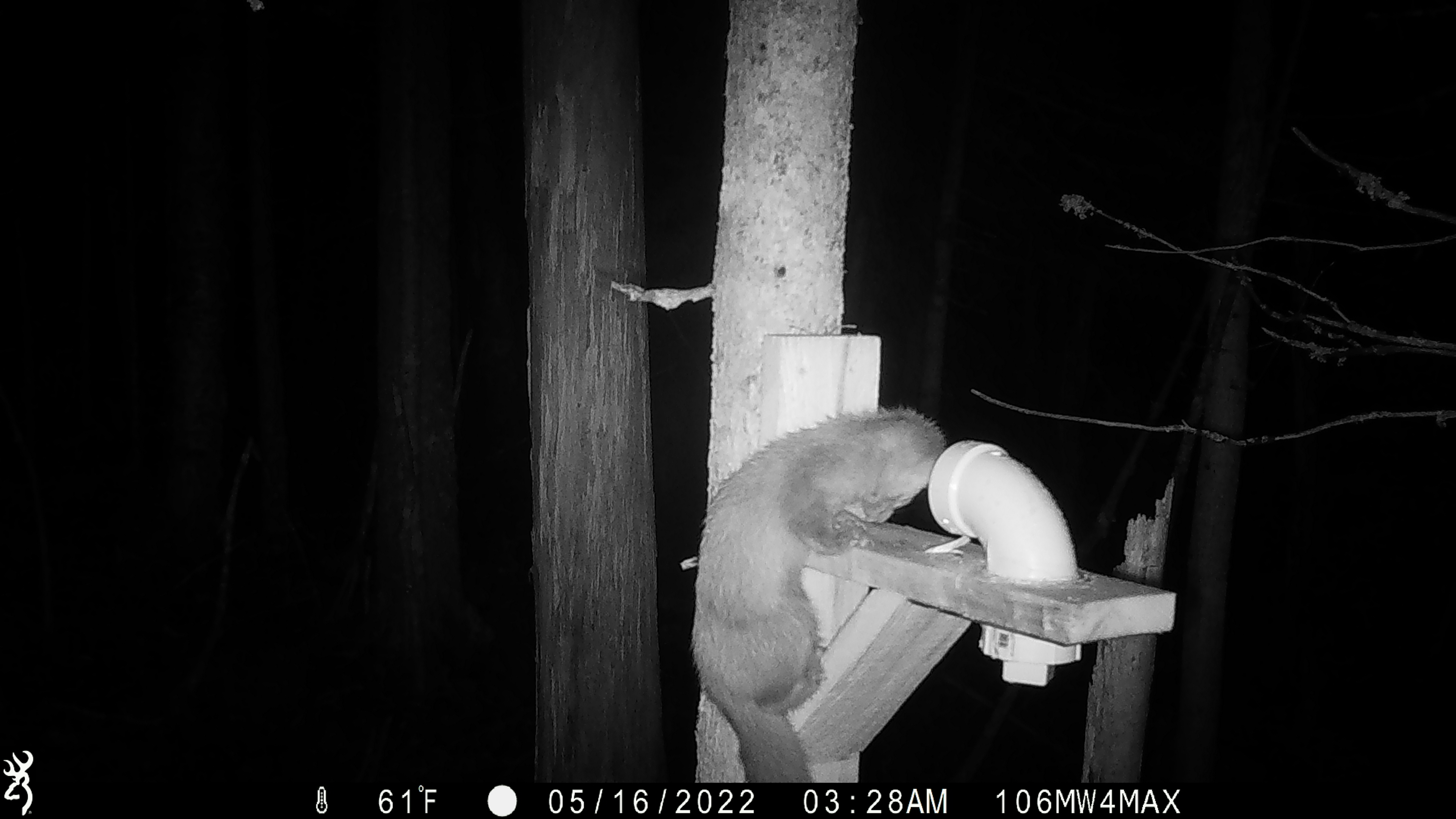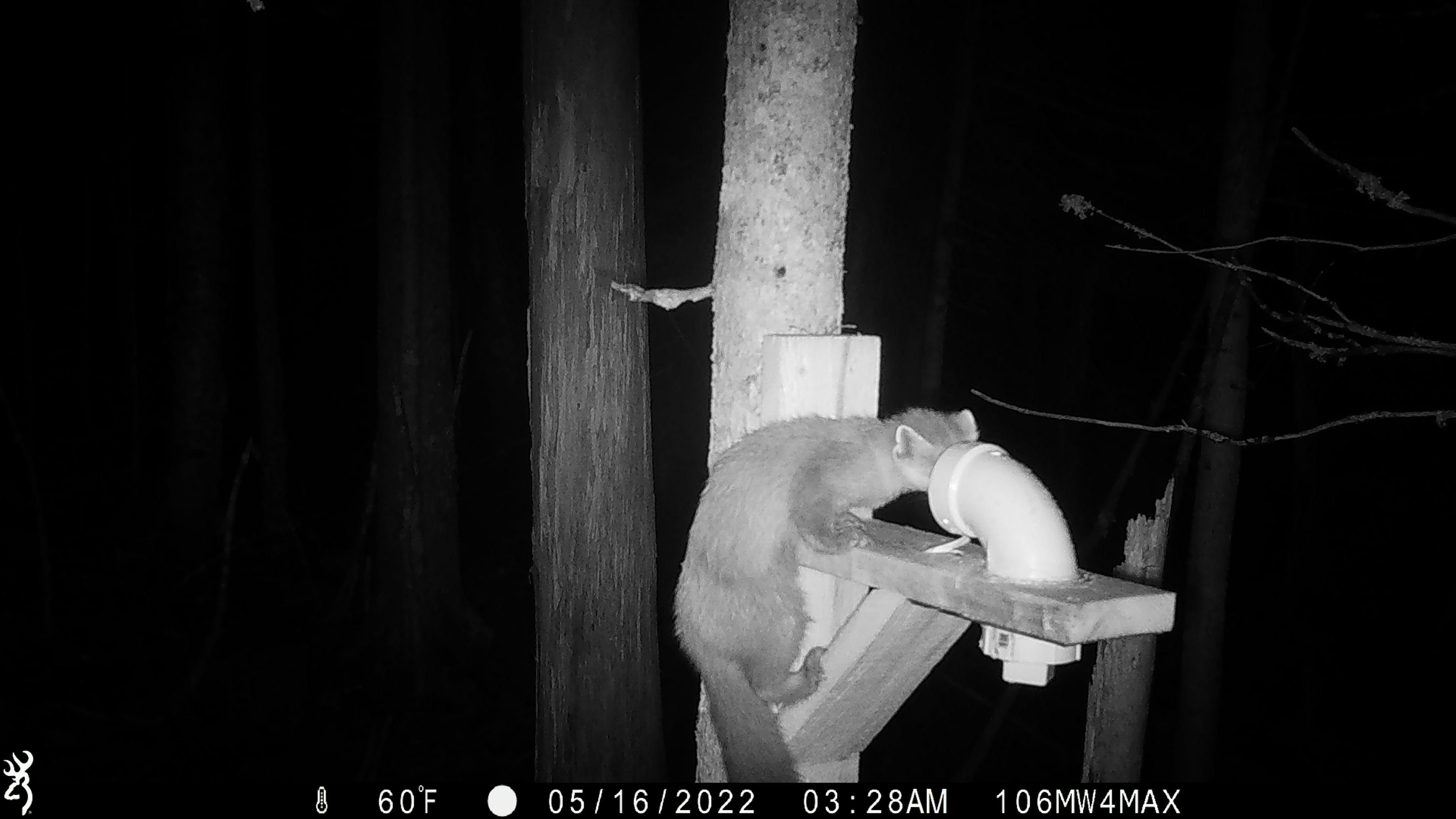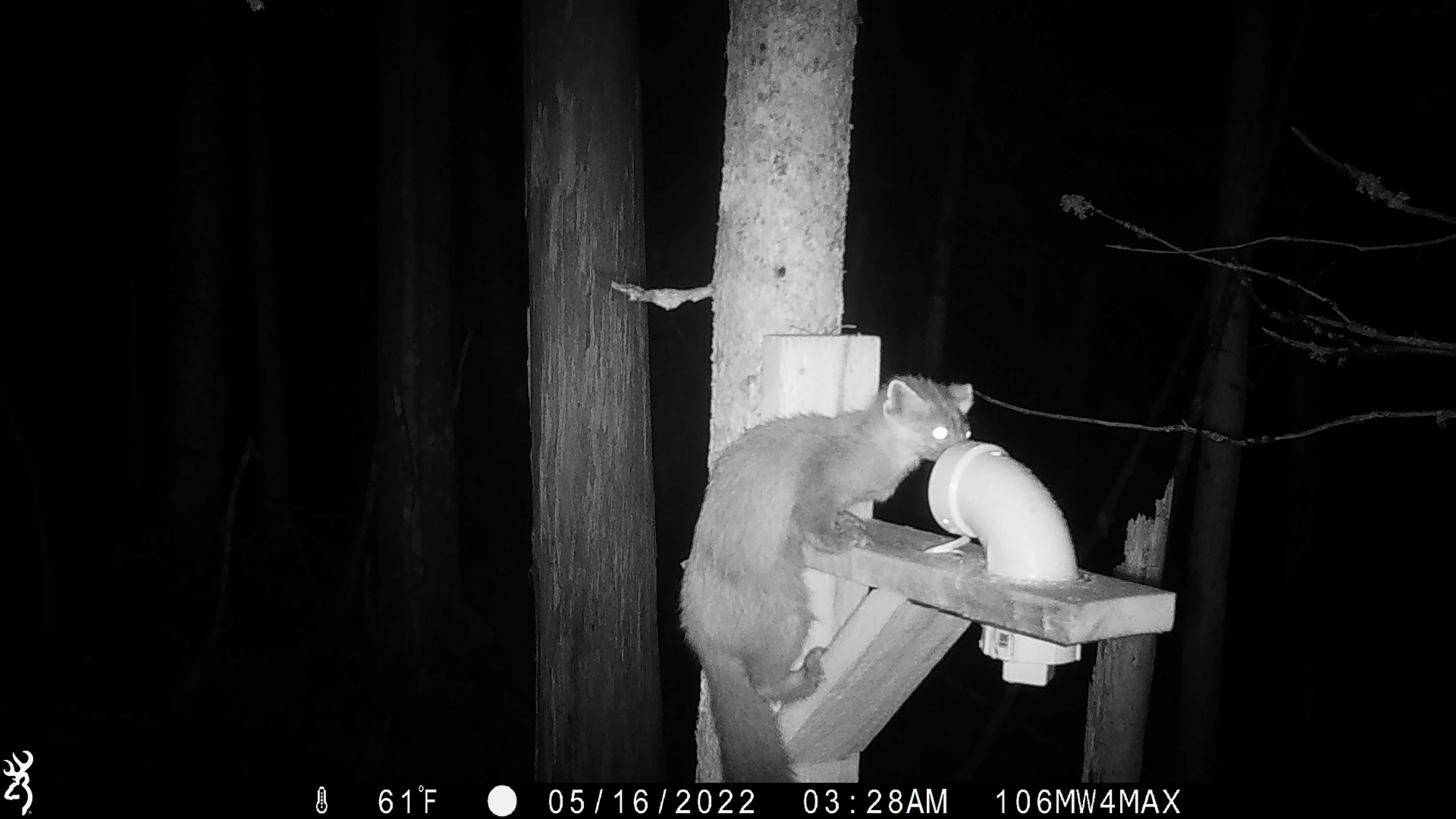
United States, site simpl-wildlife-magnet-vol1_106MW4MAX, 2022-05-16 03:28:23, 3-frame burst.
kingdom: Animalia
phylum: Chordata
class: Mammalia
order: Carnivora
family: Mustelidae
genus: Martes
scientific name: Martes americana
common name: american marten